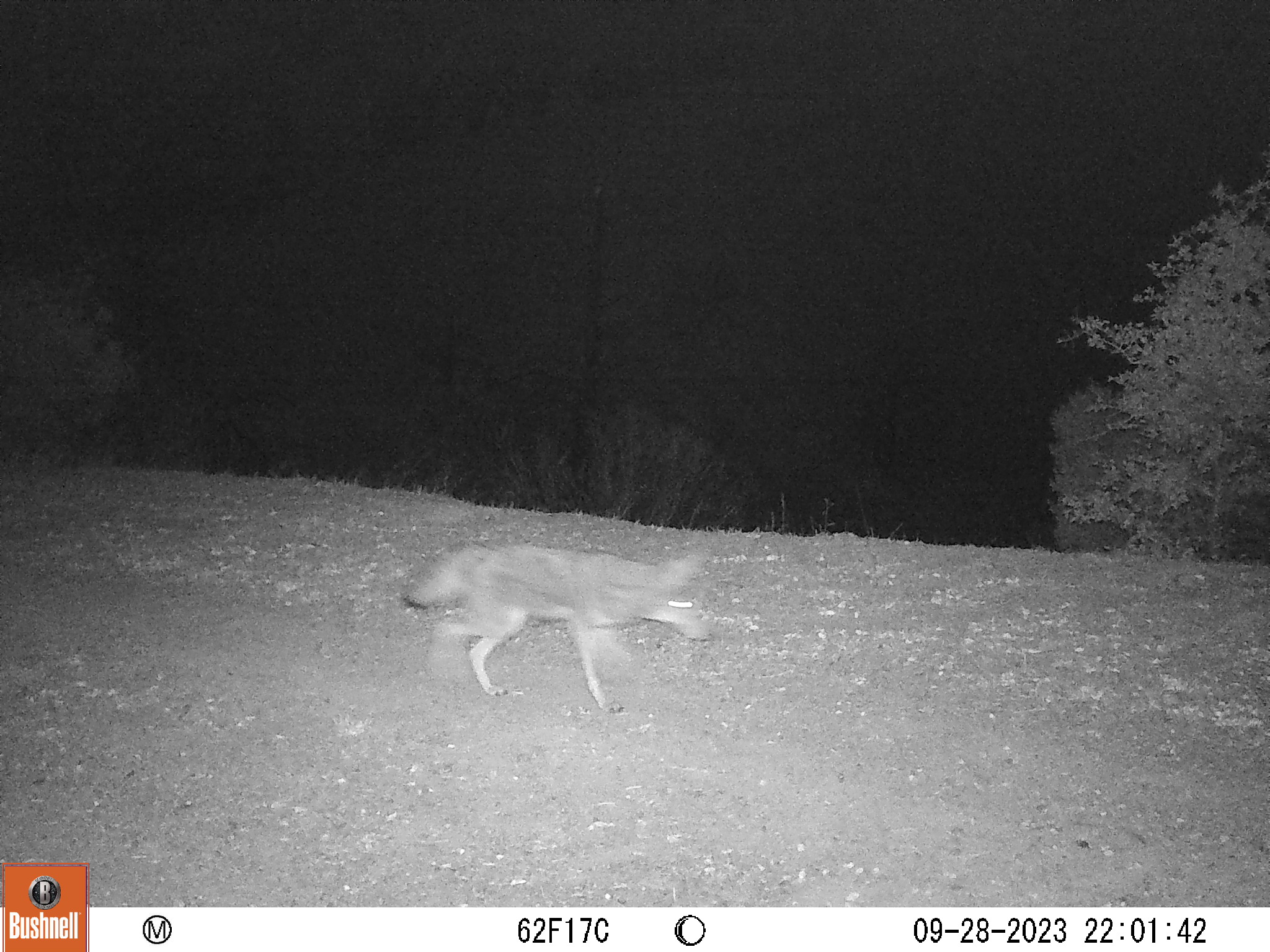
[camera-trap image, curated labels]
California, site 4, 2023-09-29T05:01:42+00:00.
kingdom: Animalia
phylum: Chordata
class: Mammalia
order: Carnivora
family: Canidae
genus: Canis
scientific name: Canis latrans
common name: coyote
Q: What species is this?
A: Coyote (Canis latrans).